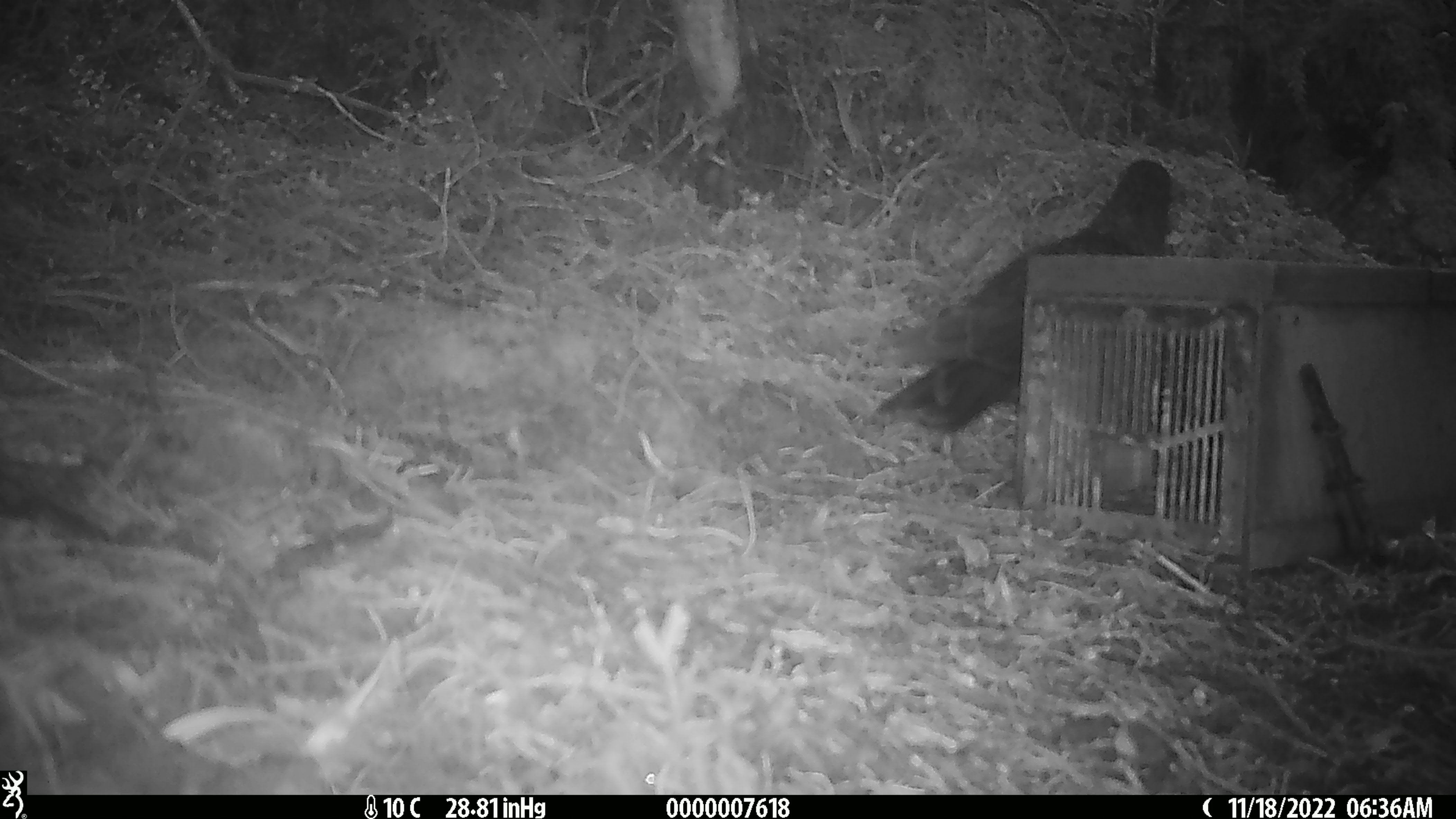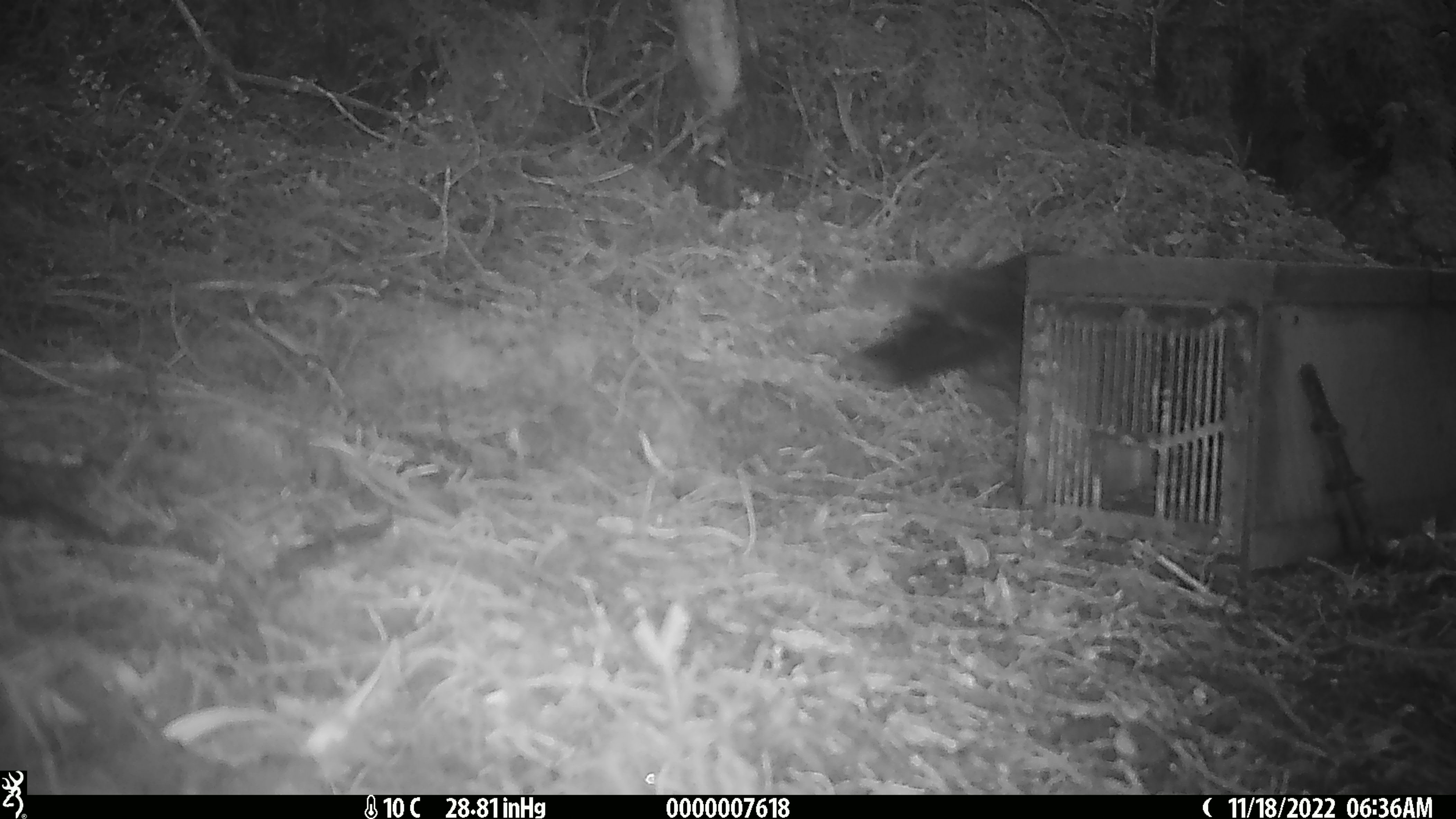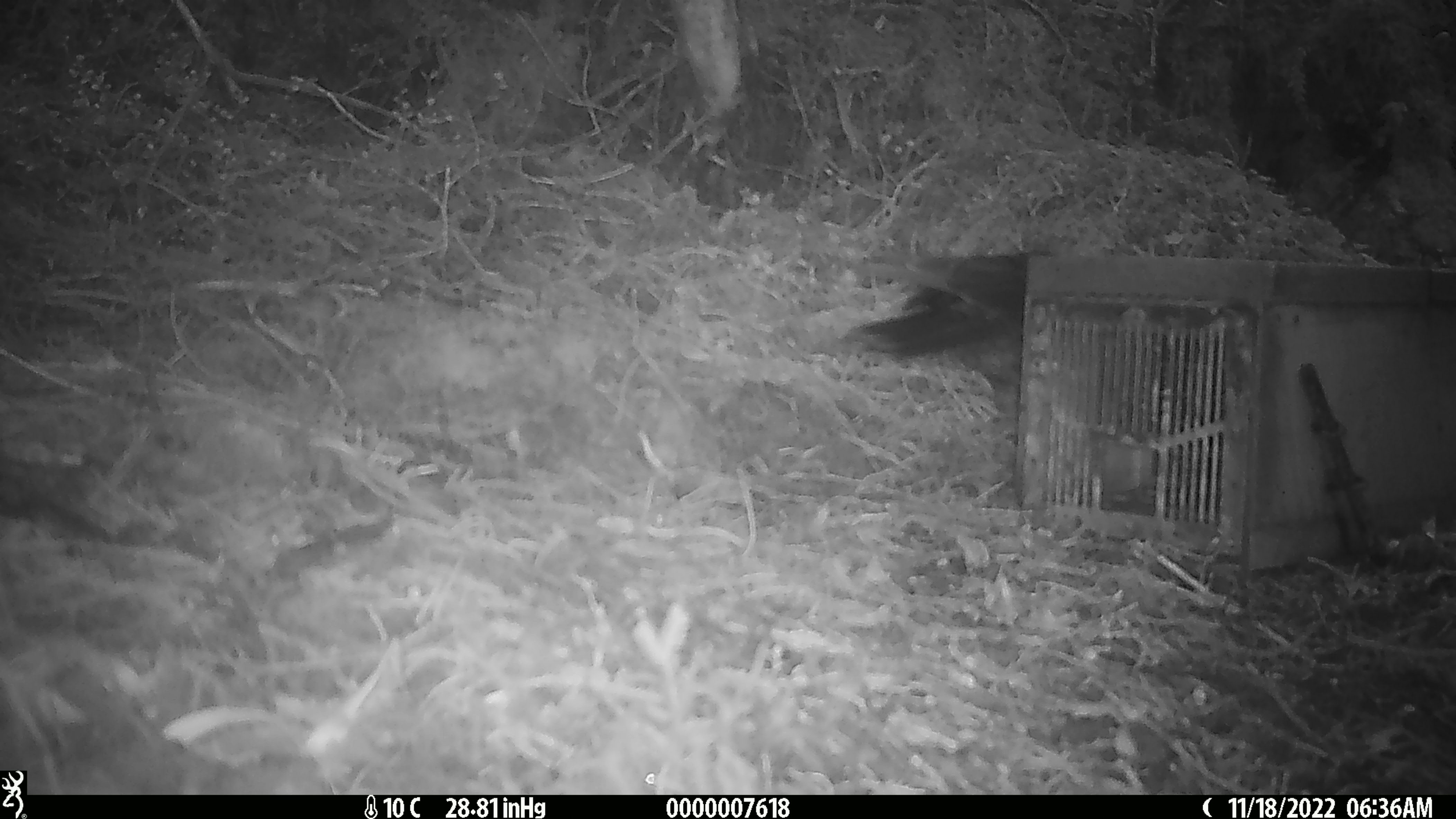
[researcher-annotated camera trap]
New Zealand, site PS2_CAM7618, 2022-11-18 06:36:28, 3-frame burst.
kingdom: Animalia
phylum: Chordata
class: Aves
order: Psittaciformes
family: Strigopidae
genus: Nestor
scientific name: Nestor notabilis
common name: kea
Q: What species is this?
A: Kea (Nestor notabilis).